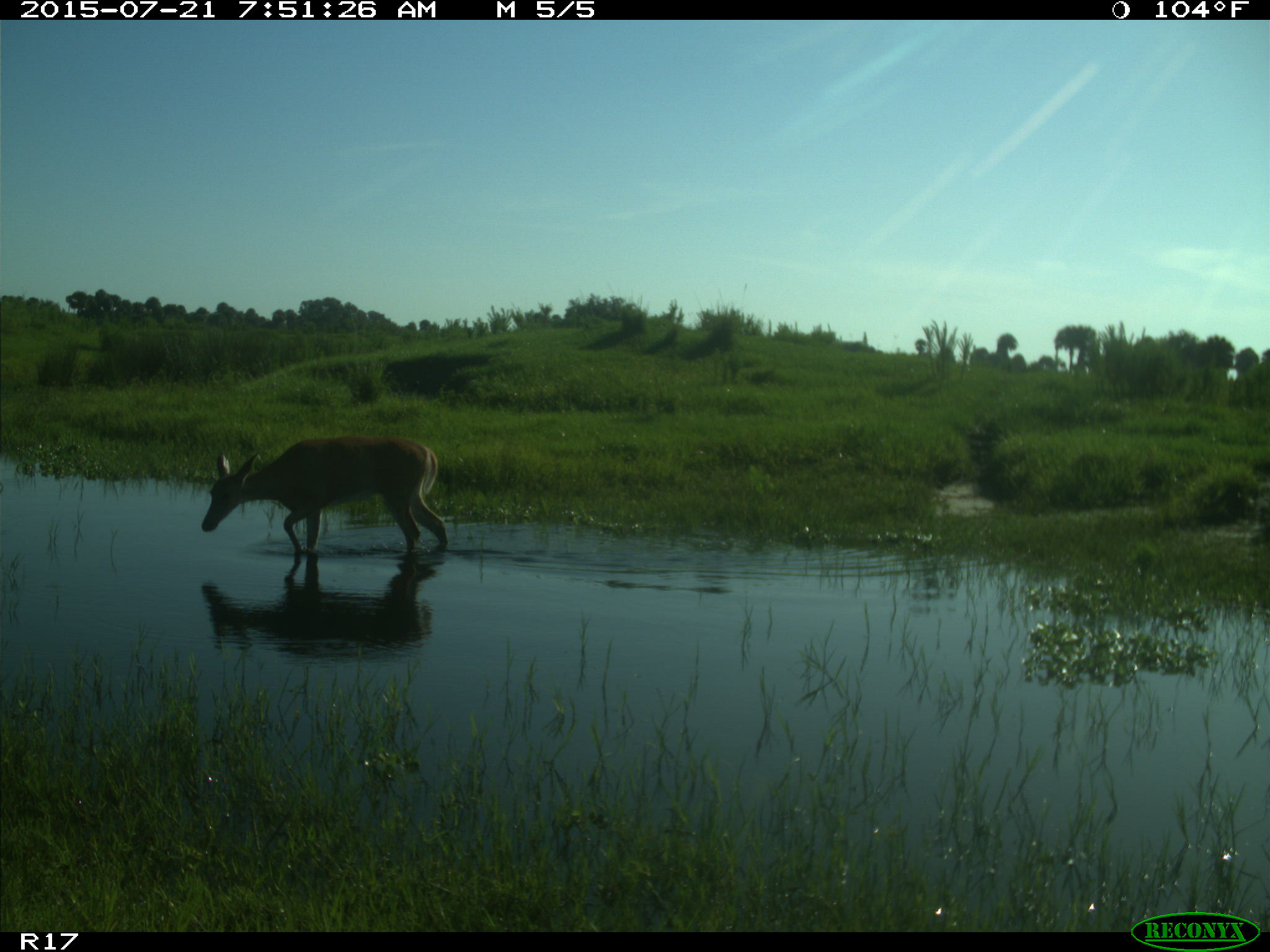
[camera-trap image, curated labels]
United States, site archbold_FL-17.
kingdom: Animalia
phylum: Chordata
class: Mammalia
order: Artiodactyla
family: Cervidae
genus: Odocoileus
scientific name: Odocoileus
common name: deer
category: unidentified deer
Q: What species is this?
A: Unidentified deer (deer) (Odocoileus).